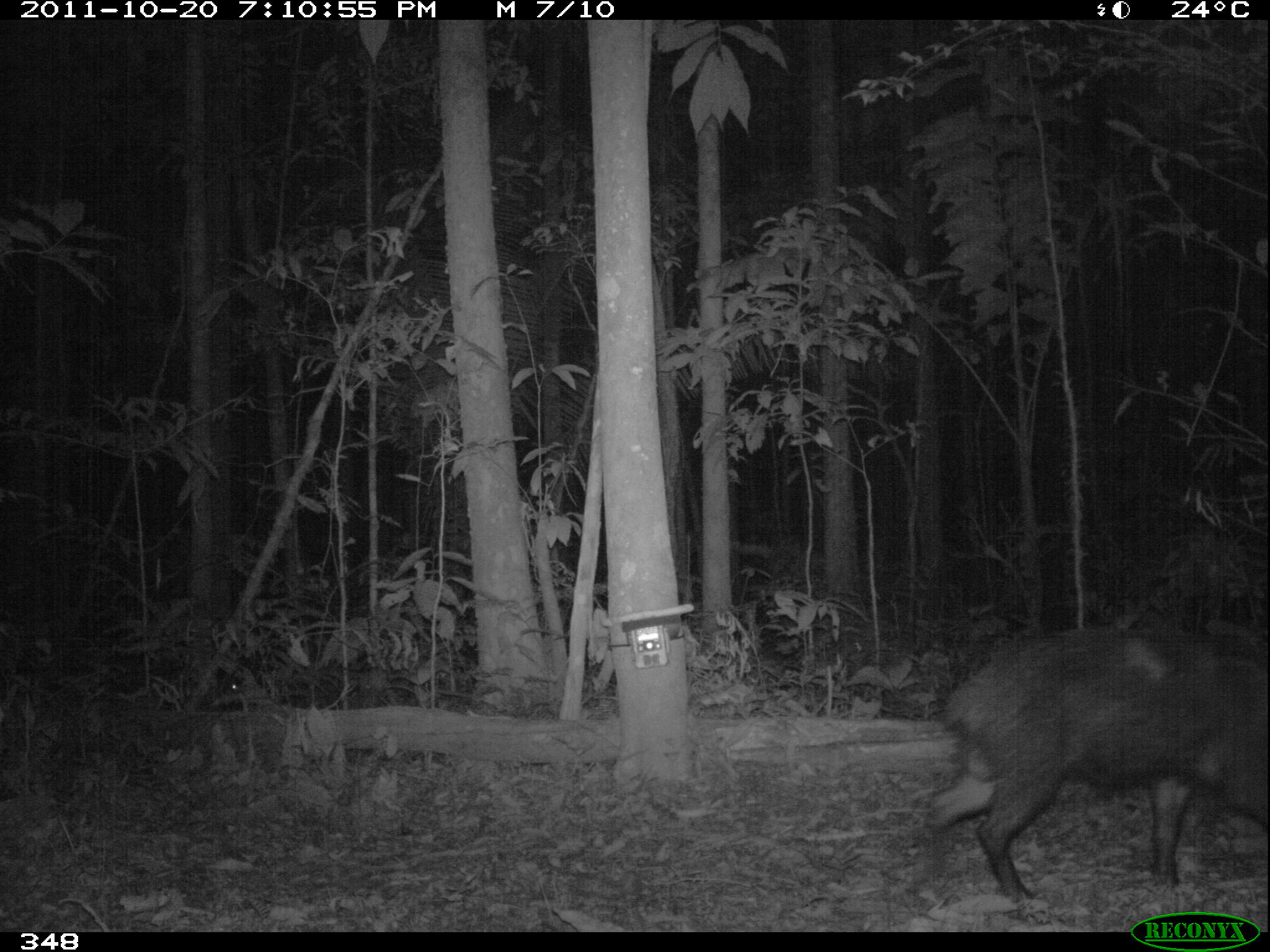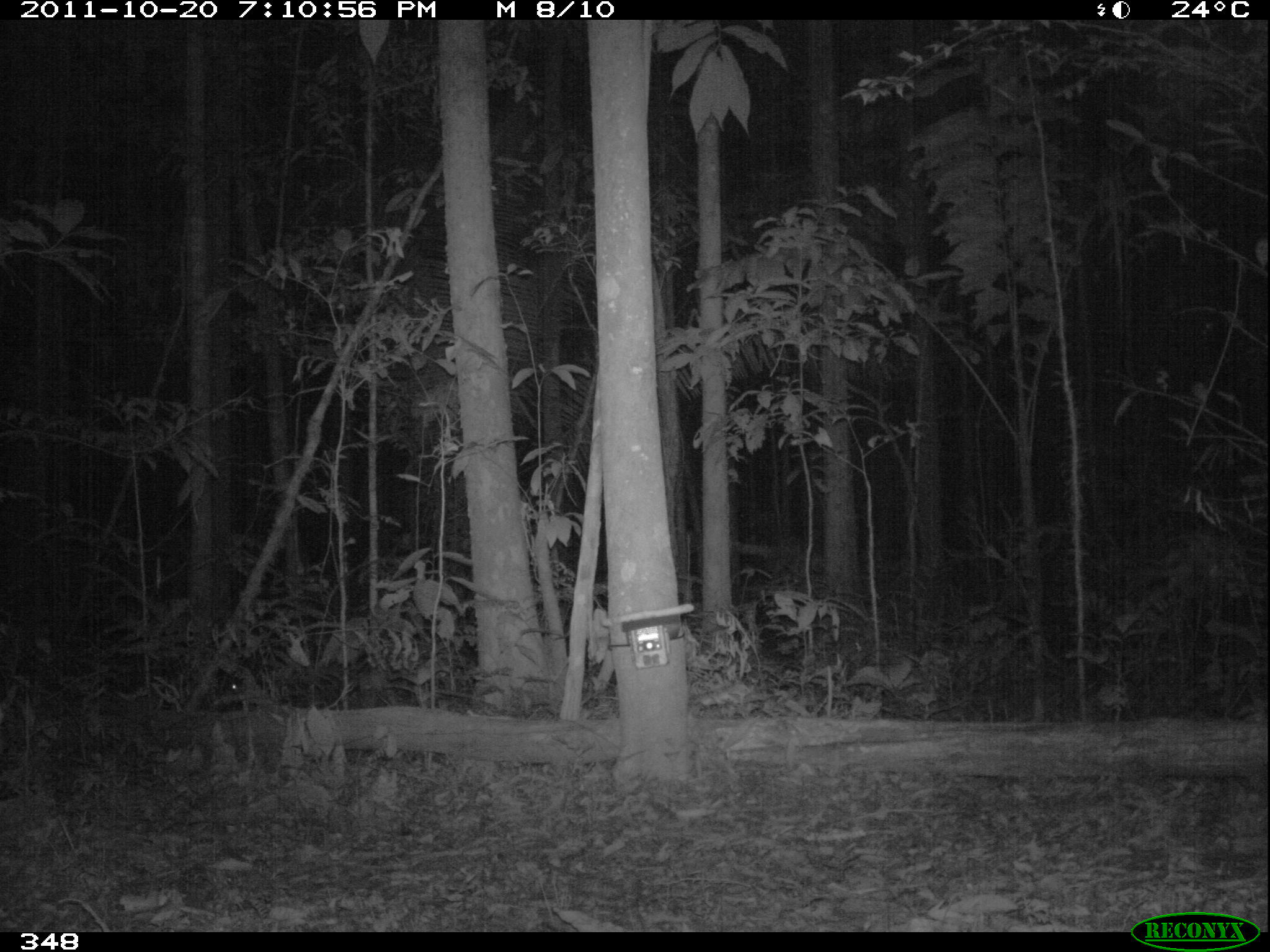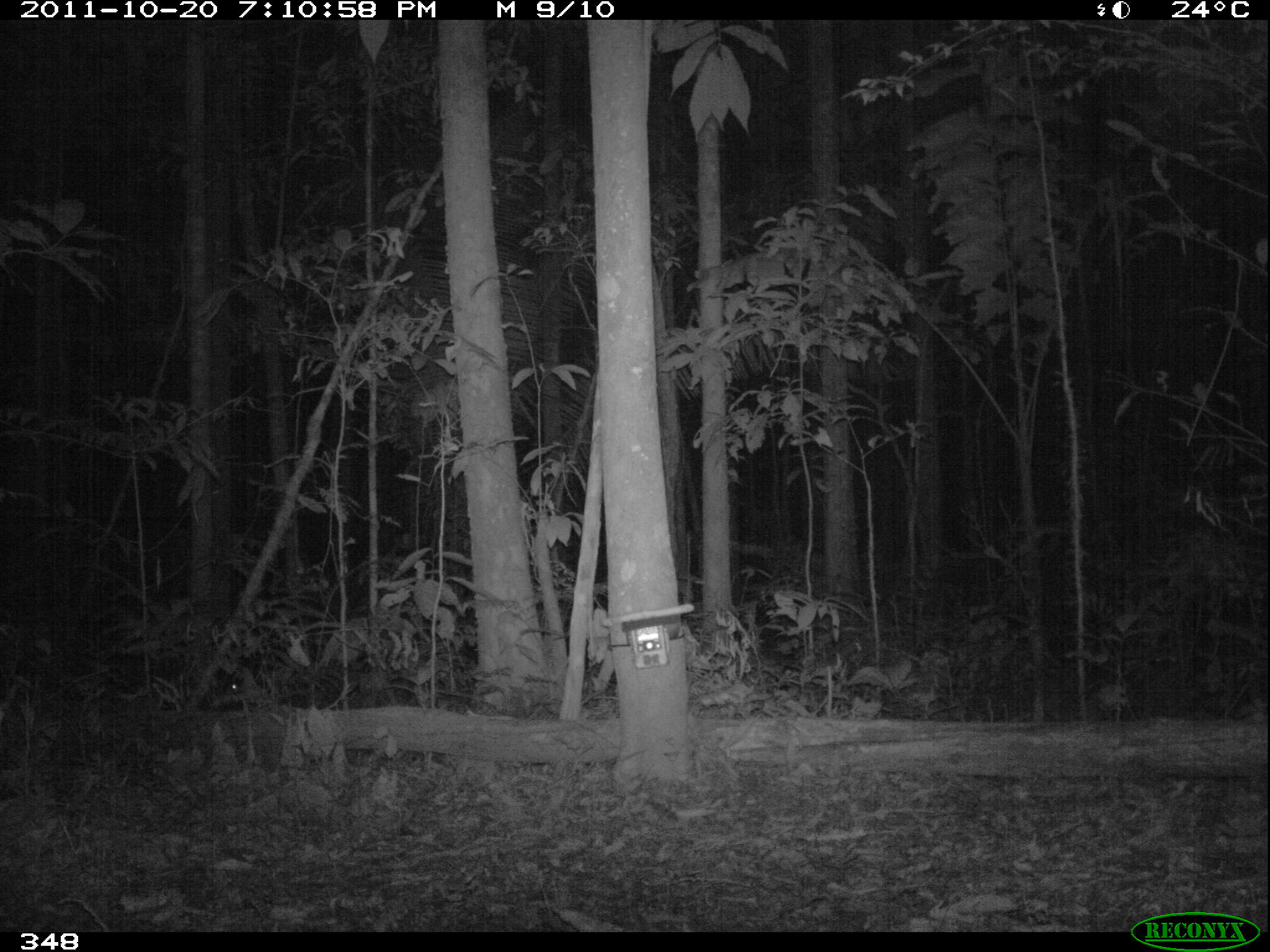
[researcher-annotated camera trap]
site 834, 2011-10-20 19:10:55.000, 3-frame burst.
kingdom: Animalia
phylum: Chordata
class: Mammalia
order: Artiodactyla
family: Tayassuidae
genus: Tayassu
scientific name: Tayassu pecari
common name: white-lipped peccary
Tayassu pecari (white-lipped peccary).